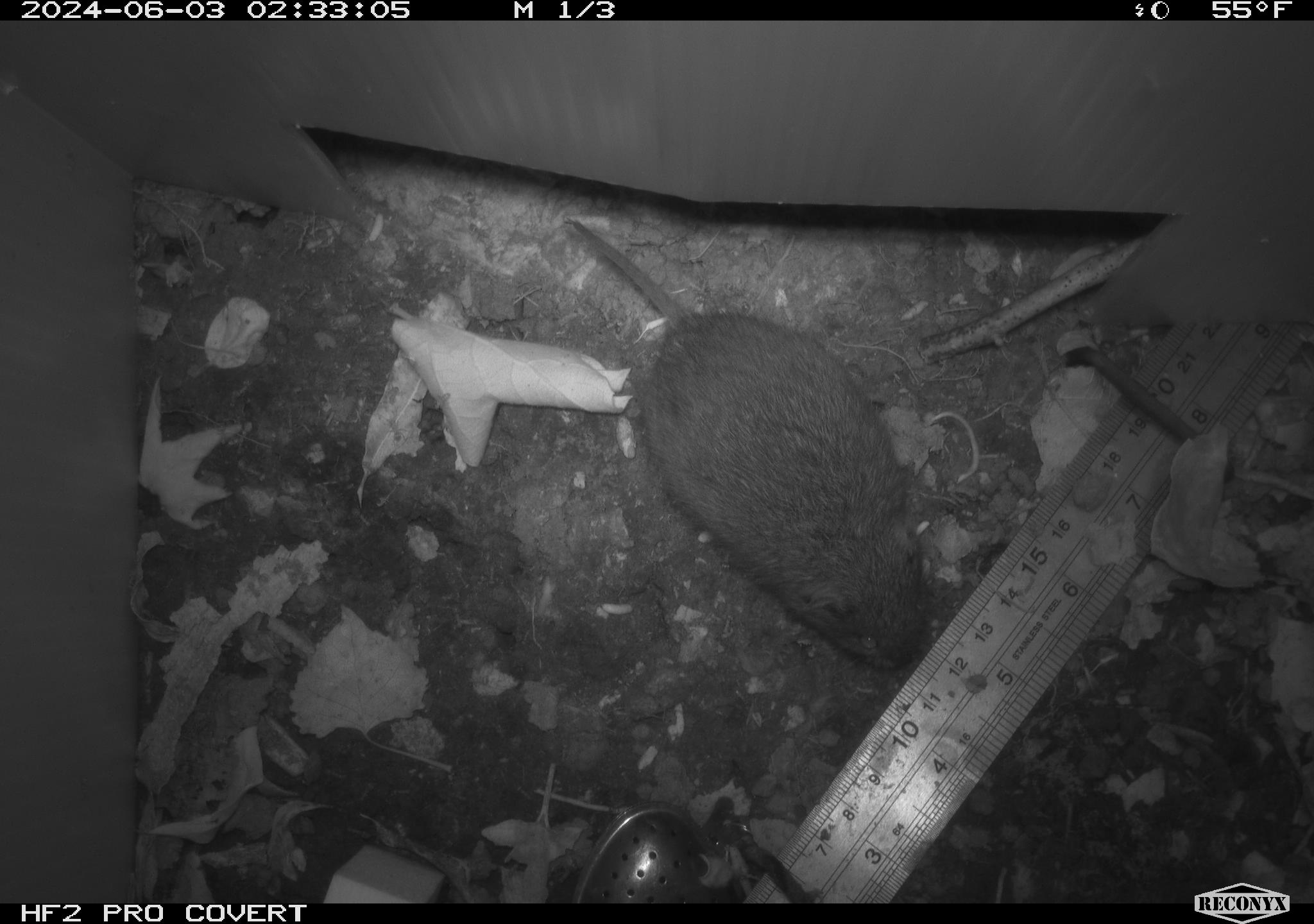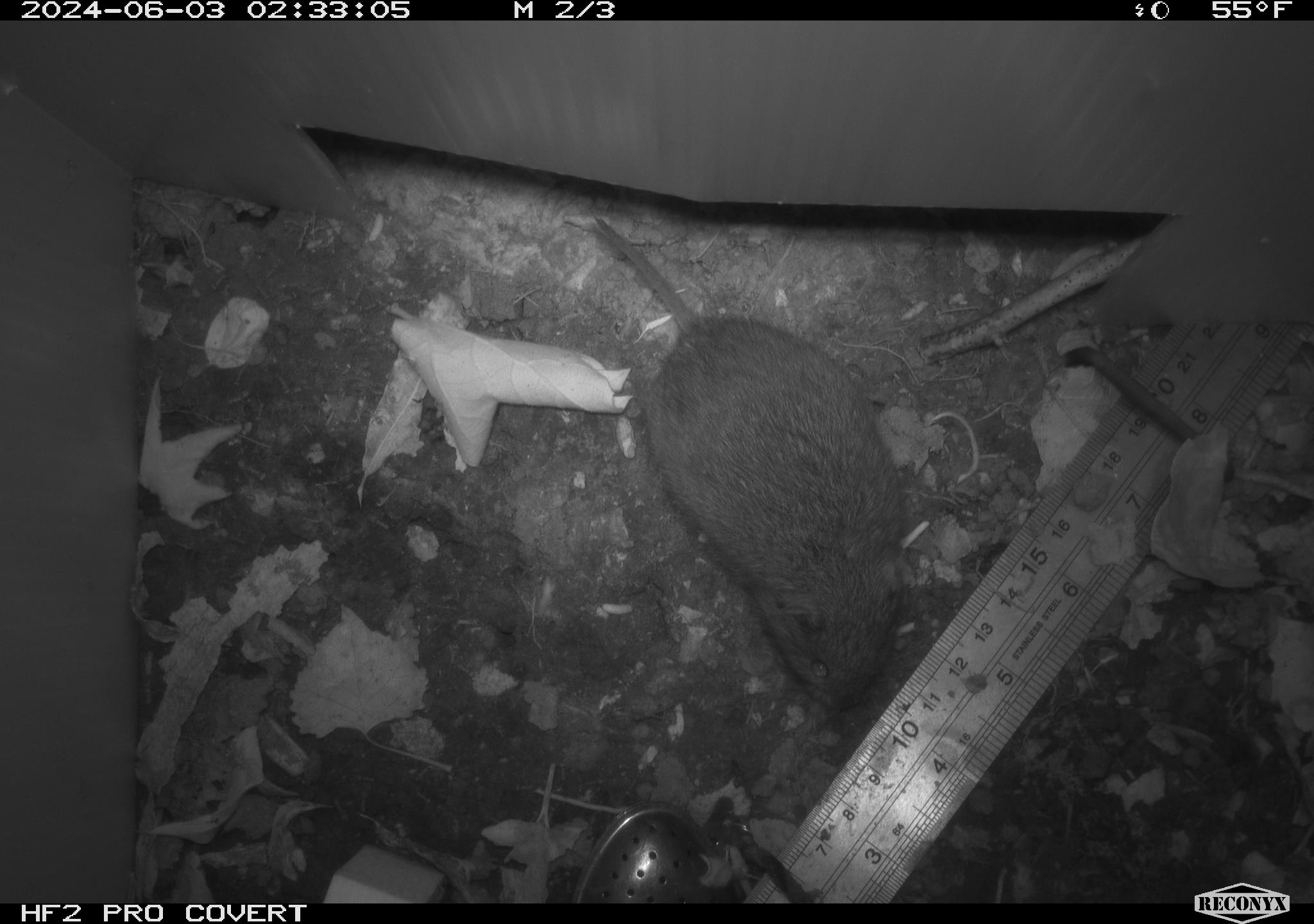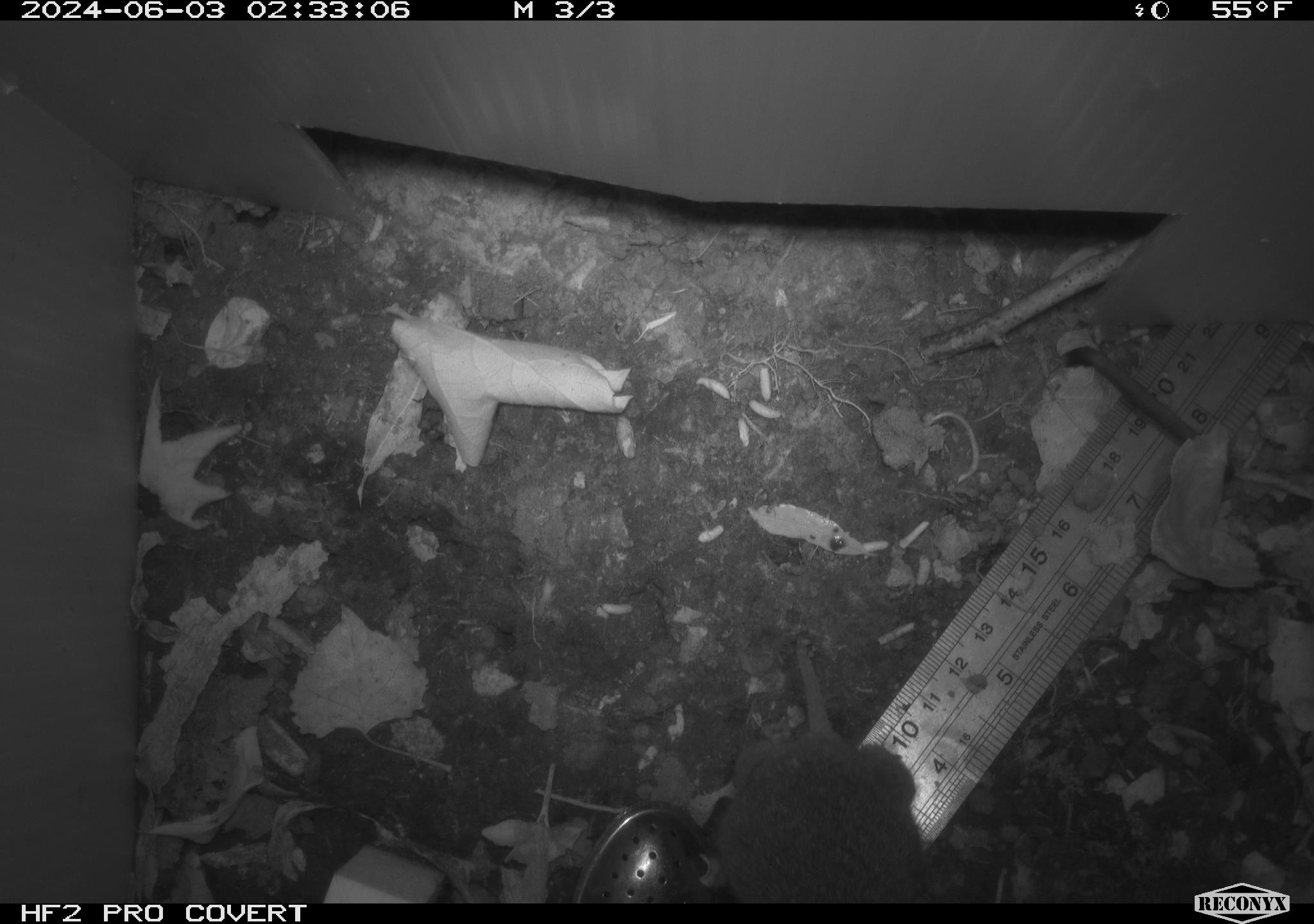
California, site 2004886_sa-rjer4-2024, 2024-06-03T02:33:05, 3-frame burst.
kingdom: Animalia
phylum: Chordata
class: Mammalia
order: Rodentia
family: Cricetidae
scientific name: Arvicolinae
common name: voles, lemmings, and muskrats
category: arvicolinae subfamily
Arvicolinae subfamily (voles, lemmings, and muskrats) (Arvicolinae).